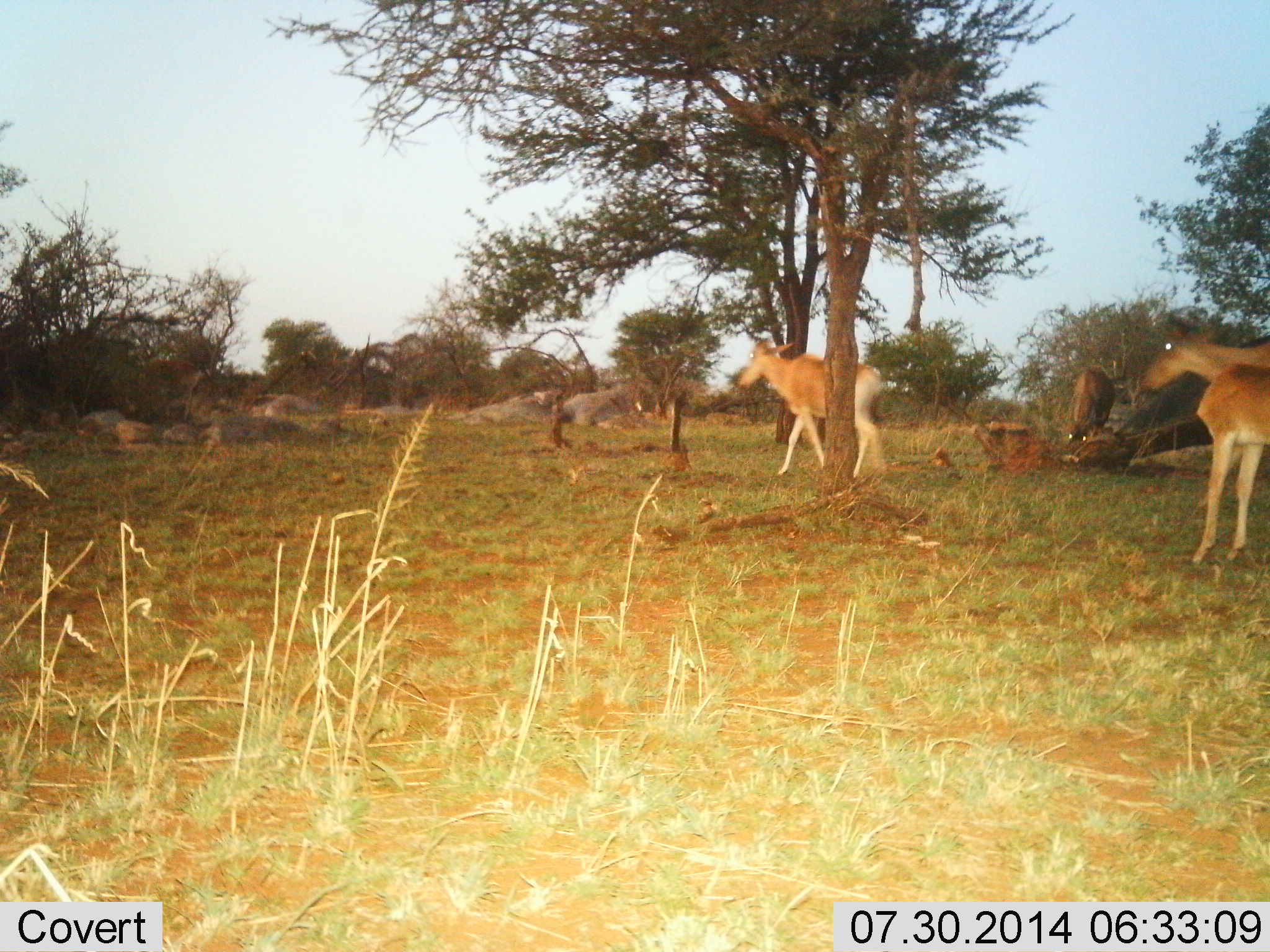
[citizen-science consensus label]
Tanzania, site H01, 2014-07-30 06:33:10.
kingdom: Animalia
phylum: Chordata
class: Mammalia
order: Artiodactyla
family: Bovidae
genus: Alcelaphus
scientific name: Alcelaphus buselaphus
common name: hartebeest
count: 3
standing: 77%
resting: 0%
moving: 69%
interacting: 8%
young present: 15%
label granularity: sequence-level